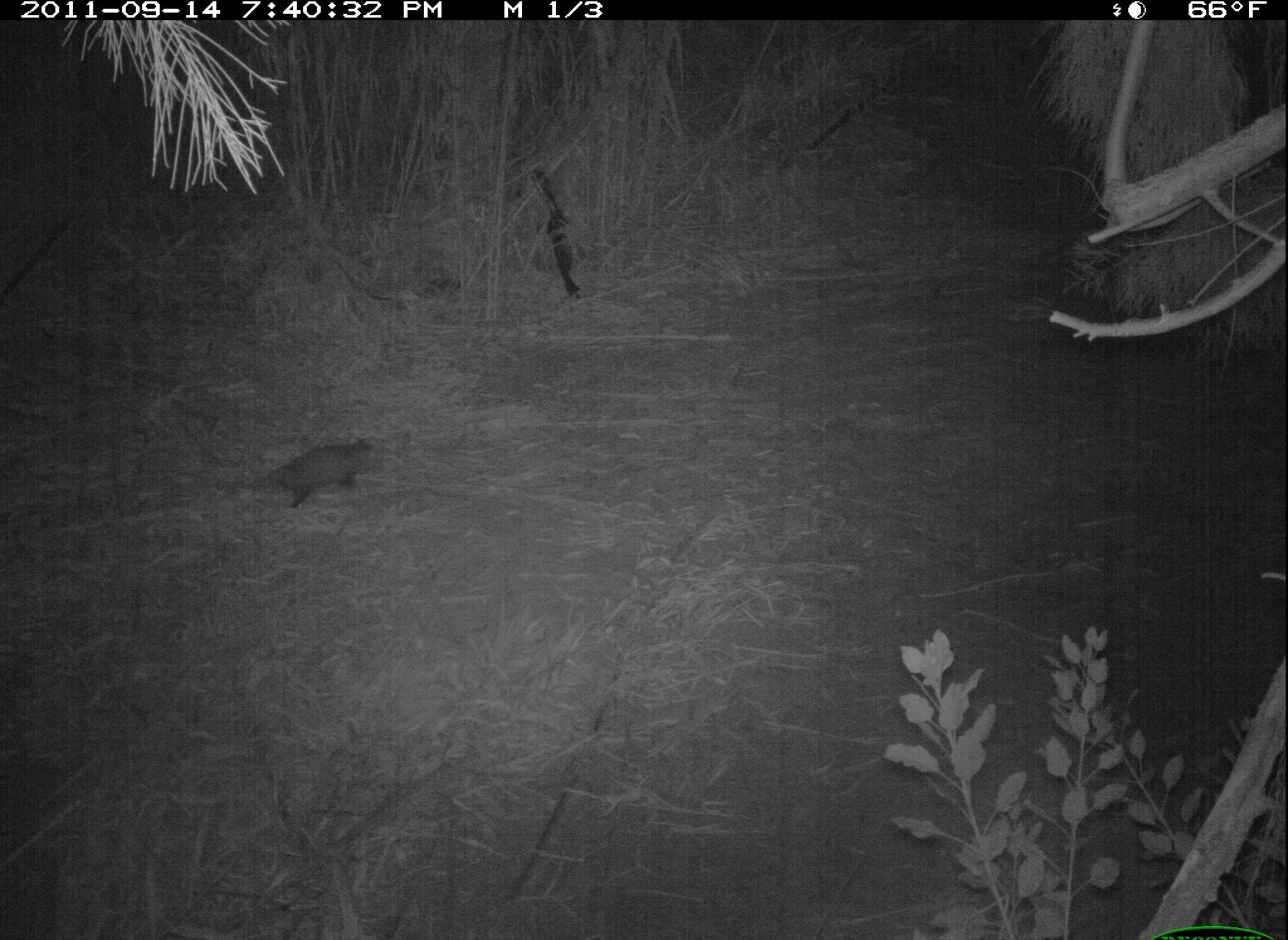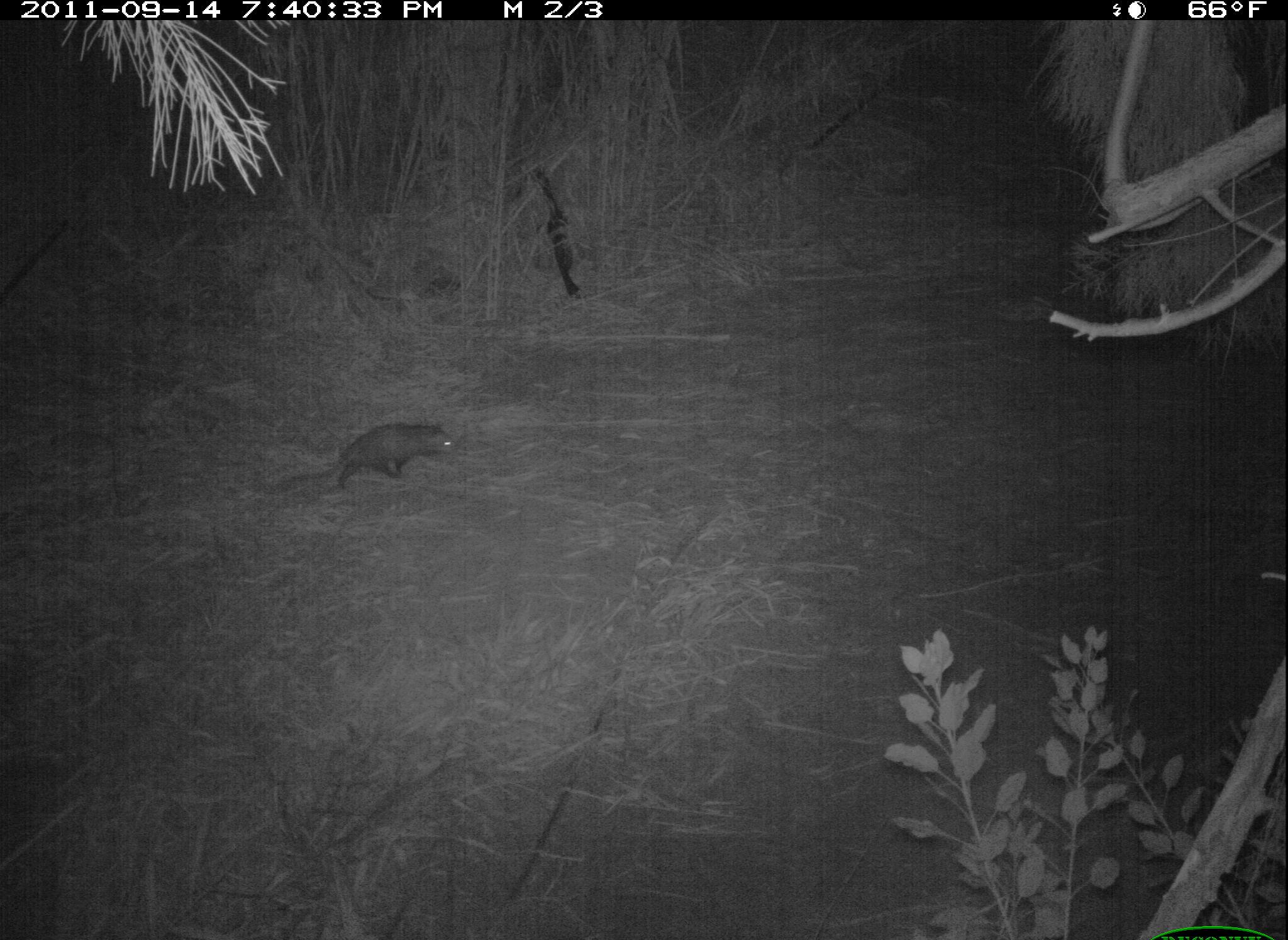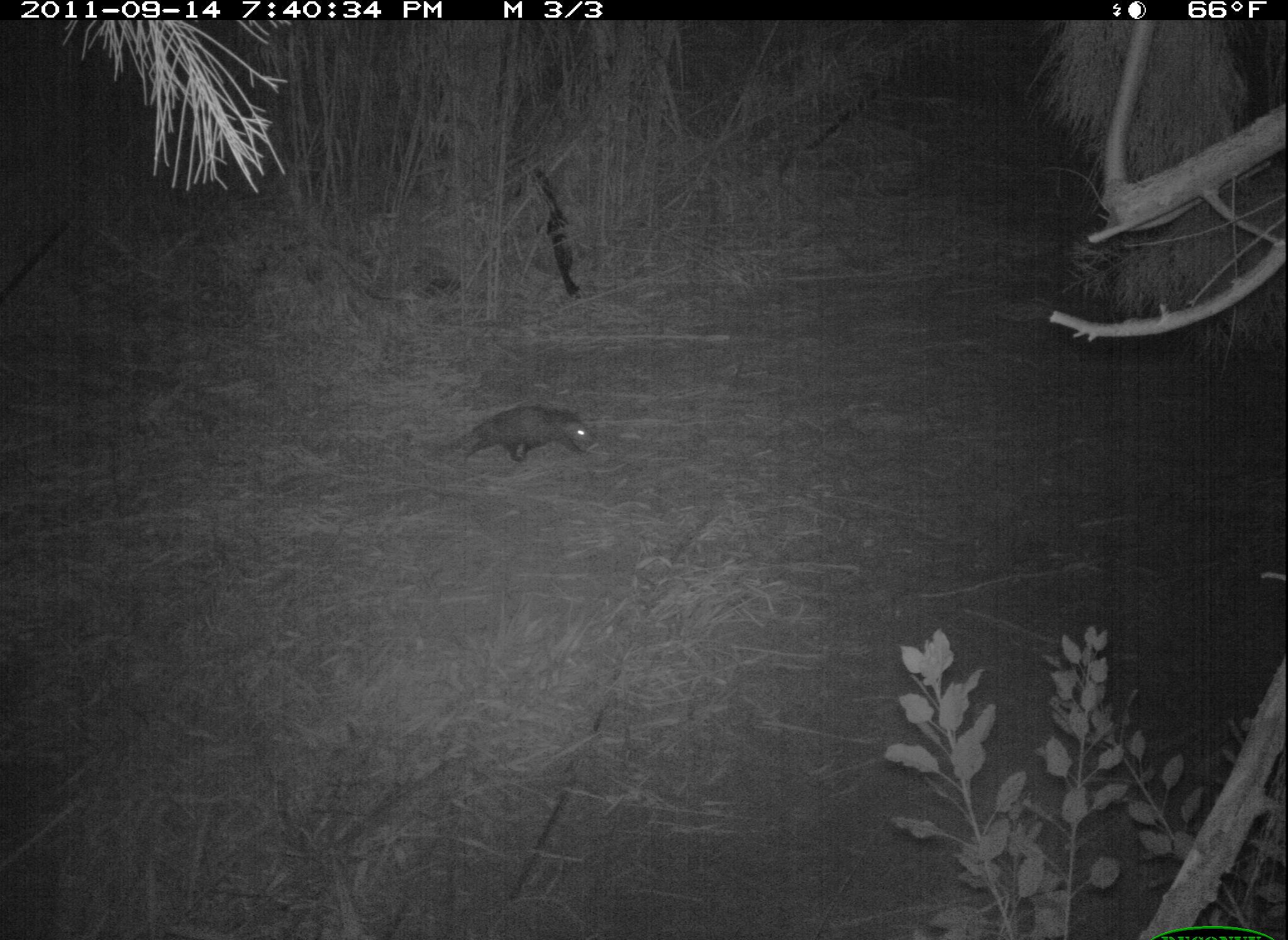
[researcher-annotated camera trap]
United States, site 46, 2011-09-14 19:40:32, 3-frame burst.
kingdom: Animalia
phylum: Chordata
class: Mammalia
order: Didelphimorphia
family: Didelphidae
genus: Didelphis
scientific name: Didelphis virginiana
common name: virginia opossum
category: opossum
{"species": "opossum (virginia opossum) (Didelphis virginiana)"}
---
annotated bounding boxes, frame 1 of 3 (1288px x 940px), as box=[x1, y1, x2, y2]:
opossum: box=[240, 427, 393, 525]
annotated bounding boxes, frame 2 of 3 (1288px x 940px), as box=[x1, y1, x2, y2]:
opossum: box=[290, 416, 477, 501]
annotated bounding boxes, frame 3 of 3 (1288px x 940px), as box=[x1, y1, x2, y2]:
opossum: box=[438, 397, 606, 482]